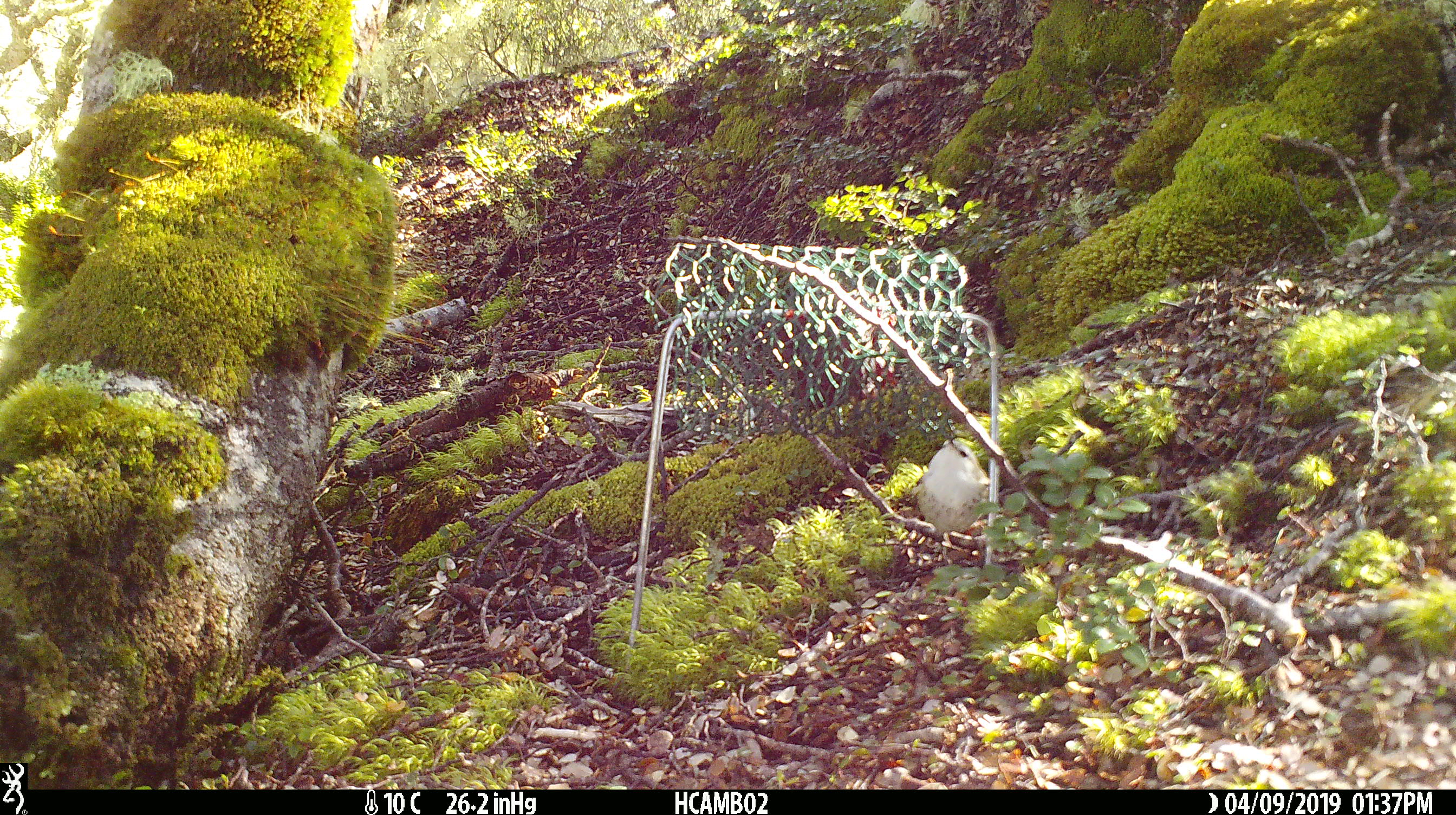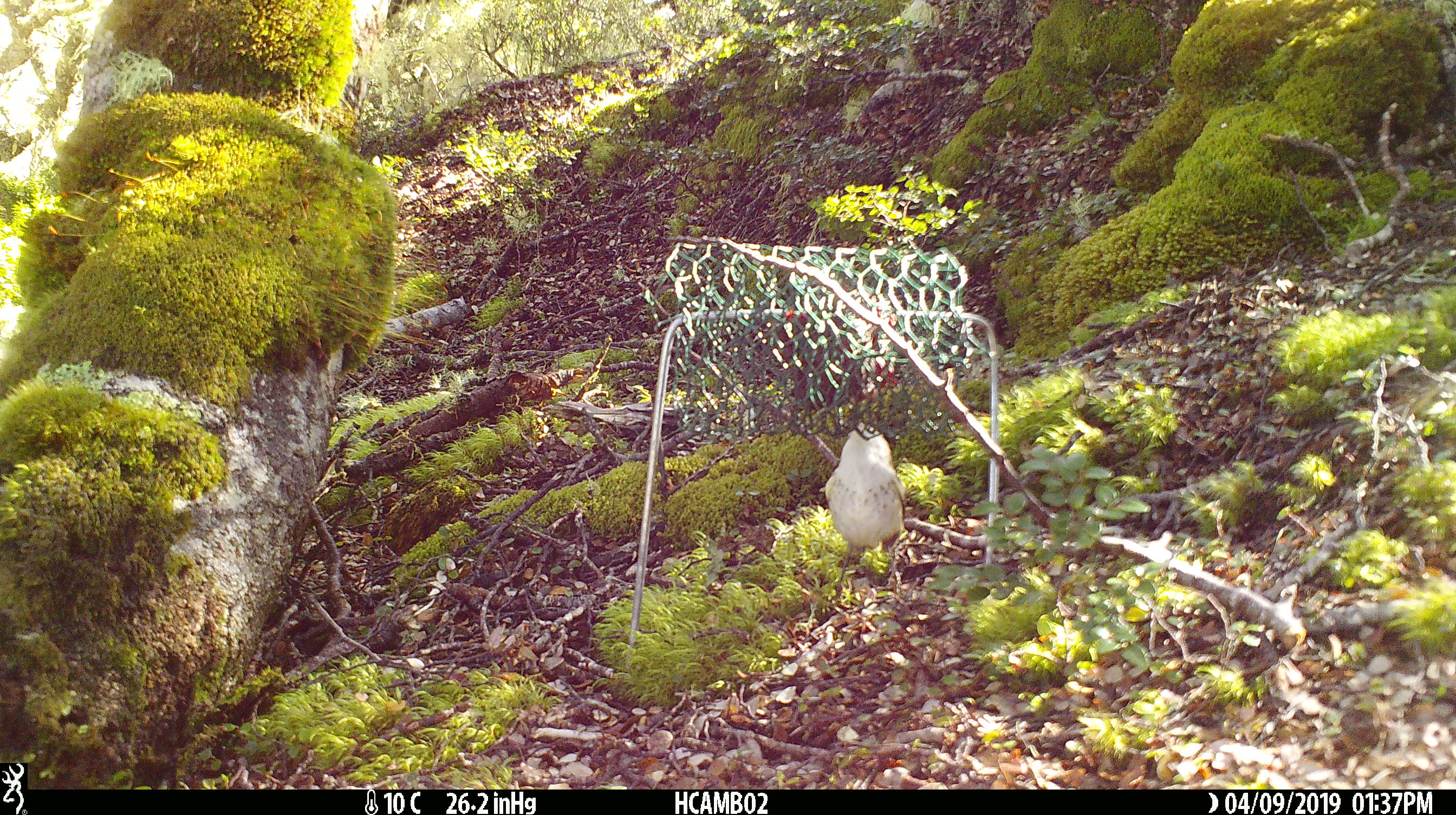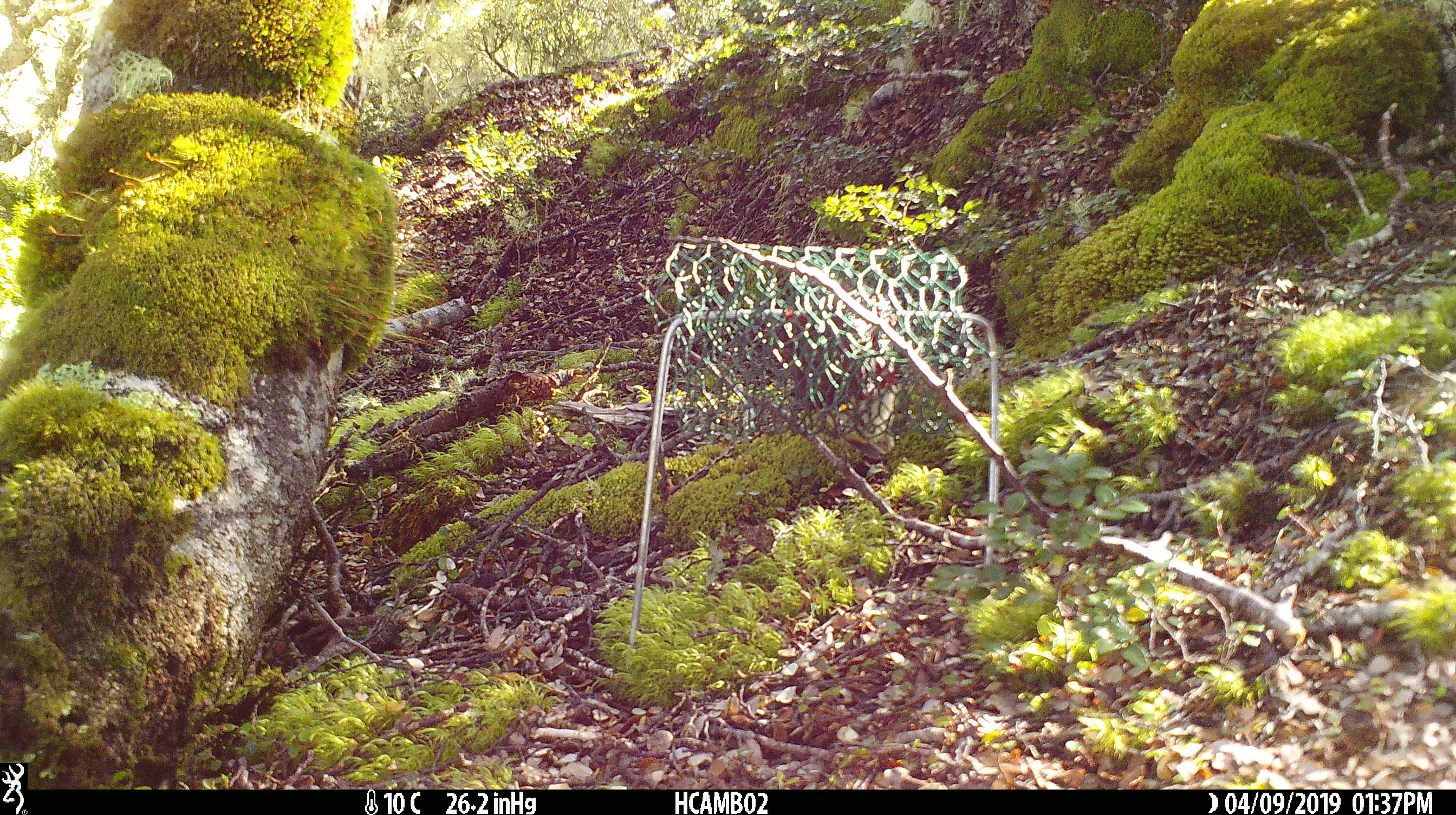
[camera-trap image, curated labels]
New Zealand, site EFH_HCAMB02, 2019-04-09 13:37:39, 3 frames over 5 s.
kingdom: Animalia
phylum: Chordata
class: Aves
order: Passeriformes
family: Acanthisittidae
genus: Acanthisitta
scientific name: Acanthisitta chloris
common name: rifleman